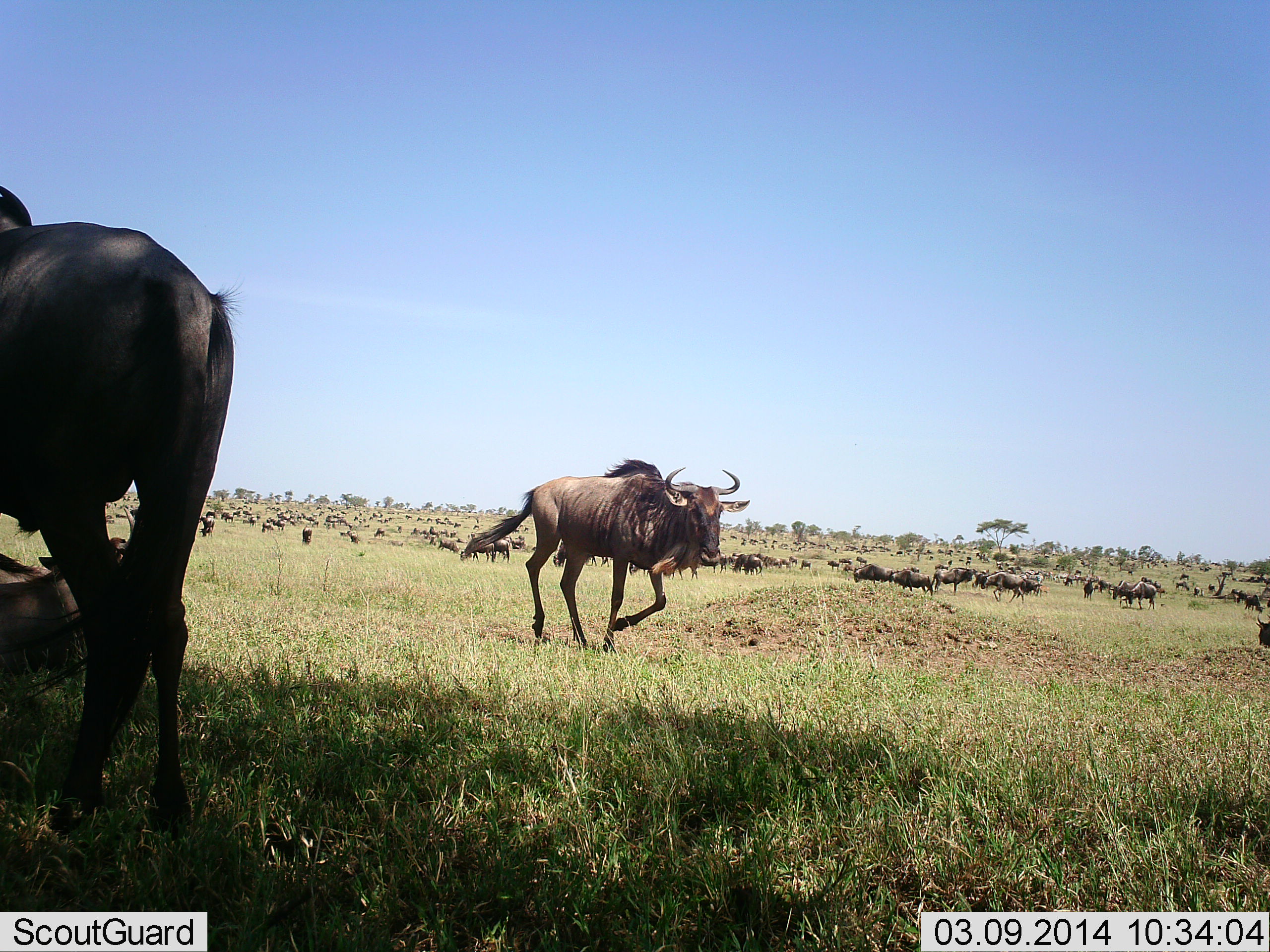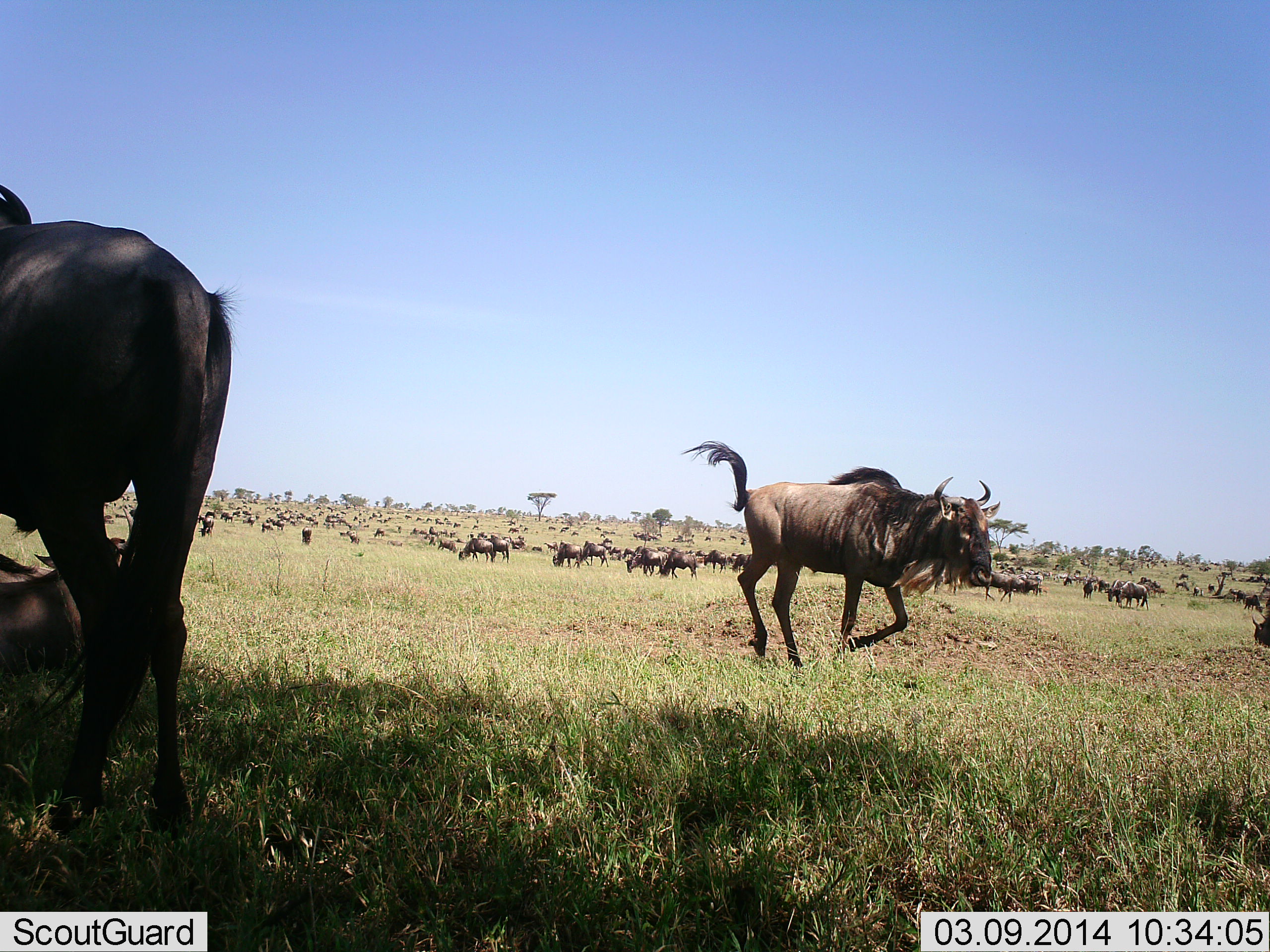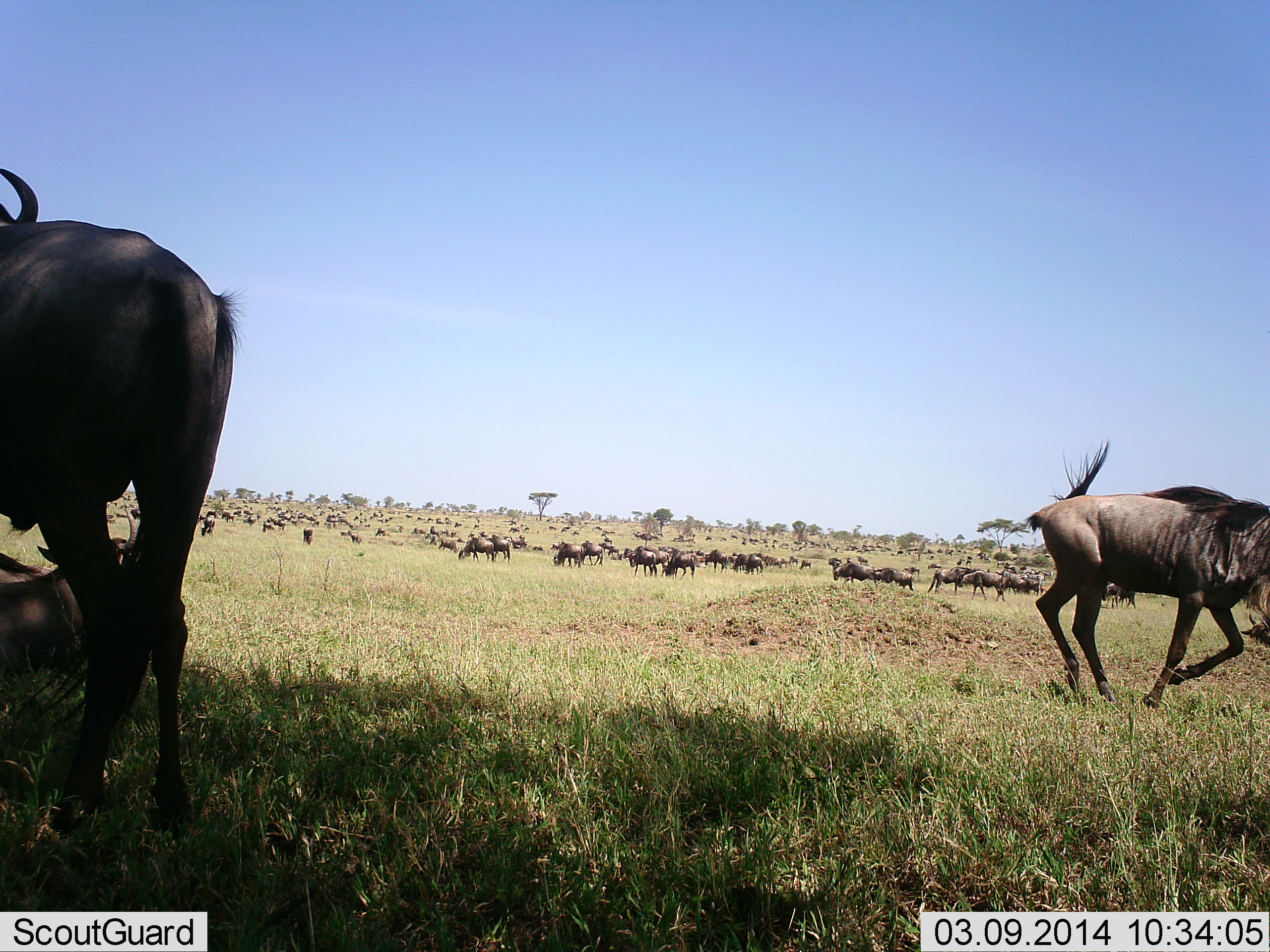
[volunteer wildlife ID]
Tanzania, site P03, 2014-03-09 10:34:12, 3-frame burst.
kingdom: Animalia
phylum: Chordata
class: Mammalia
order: Artiodactyla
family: Bovidae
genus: Connochaetes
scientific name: Connochaetes taurinus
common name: blue wildebeest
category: wildebeest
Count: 51+.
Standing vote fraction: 70%.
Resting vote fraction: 40%.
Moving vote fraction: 80%.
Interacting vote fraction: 20%.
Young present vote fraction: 0%.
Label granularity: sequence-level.